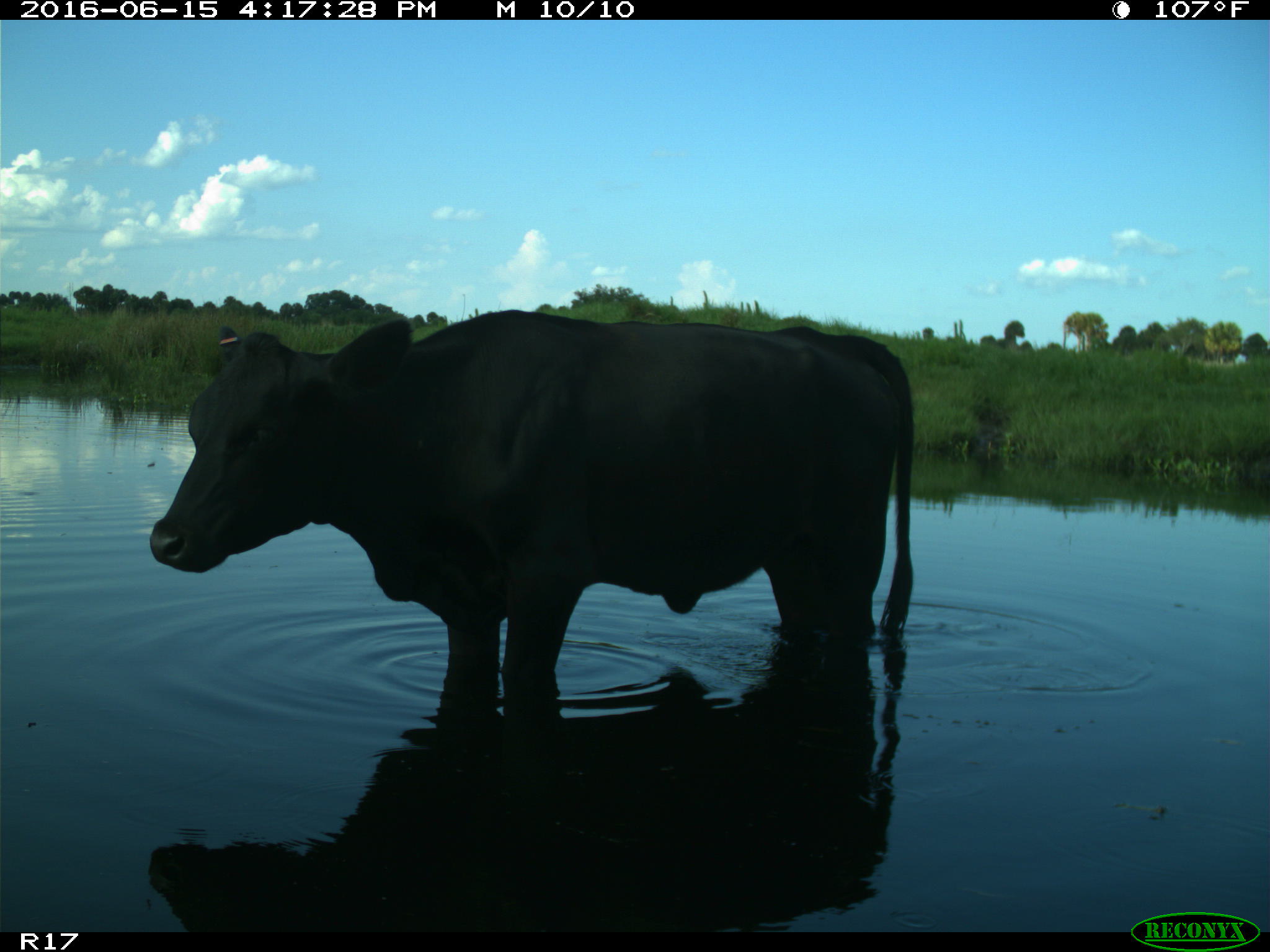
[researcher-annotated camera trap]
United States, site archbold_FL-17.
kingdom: Animalia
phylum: Chordata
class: Mammalia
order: Artiodactyla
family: Bovidae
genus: Bos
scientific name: Bos taurus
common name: domestic cow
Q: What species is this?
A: Bos taurus (domestic cow).